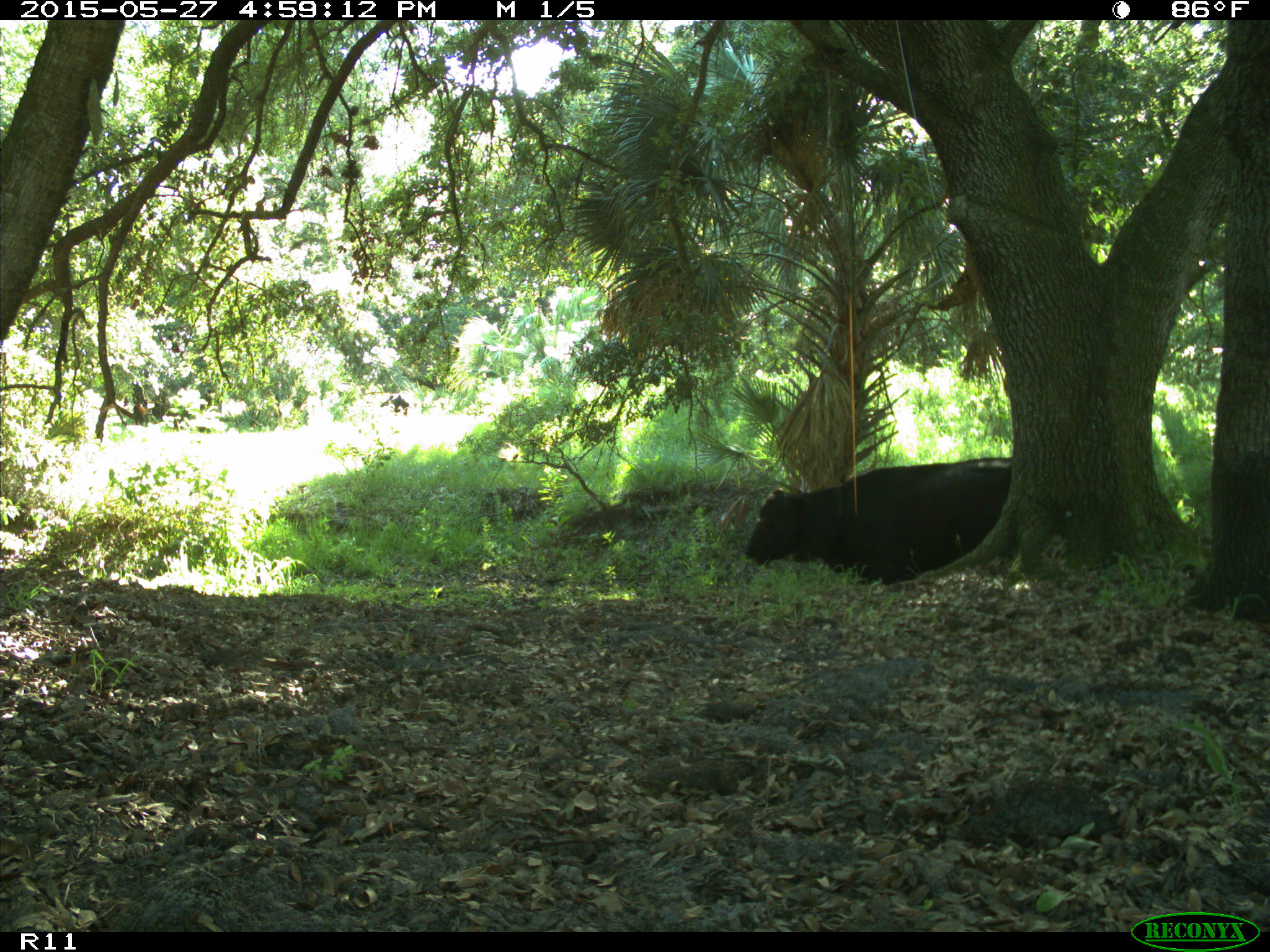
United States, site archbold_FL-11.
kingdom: Animalia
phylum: Chordata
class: Mammalia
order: Artiodactyla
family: Bovidae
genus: Bos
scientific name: Bos taurus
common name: domestic cow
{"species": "Bos taurus (domestic cow)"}